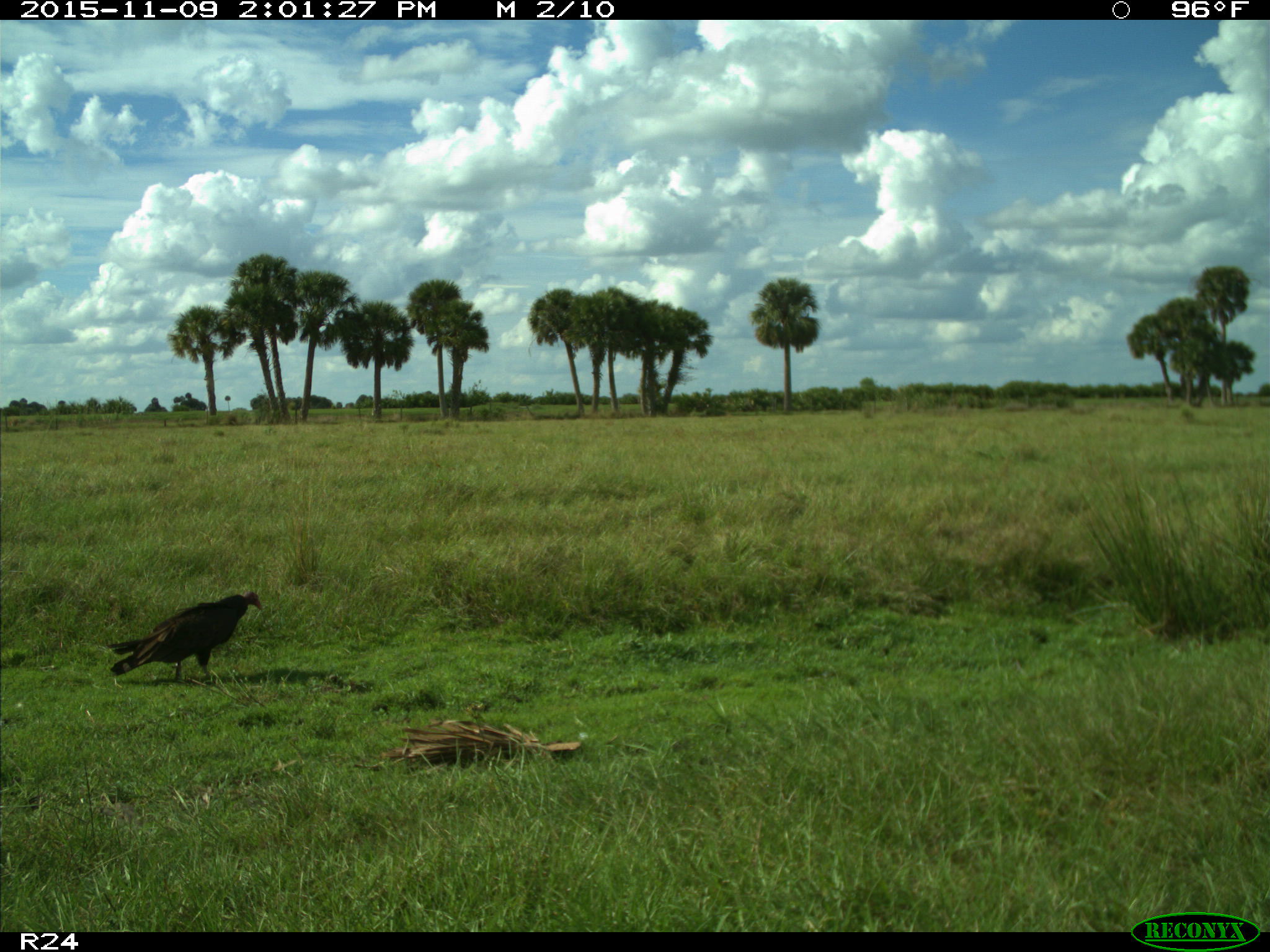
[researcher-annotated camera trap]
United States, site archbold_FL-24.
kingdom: Animalia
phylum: Chordata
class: Aves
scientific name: Aves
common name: birds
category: unidentified bird